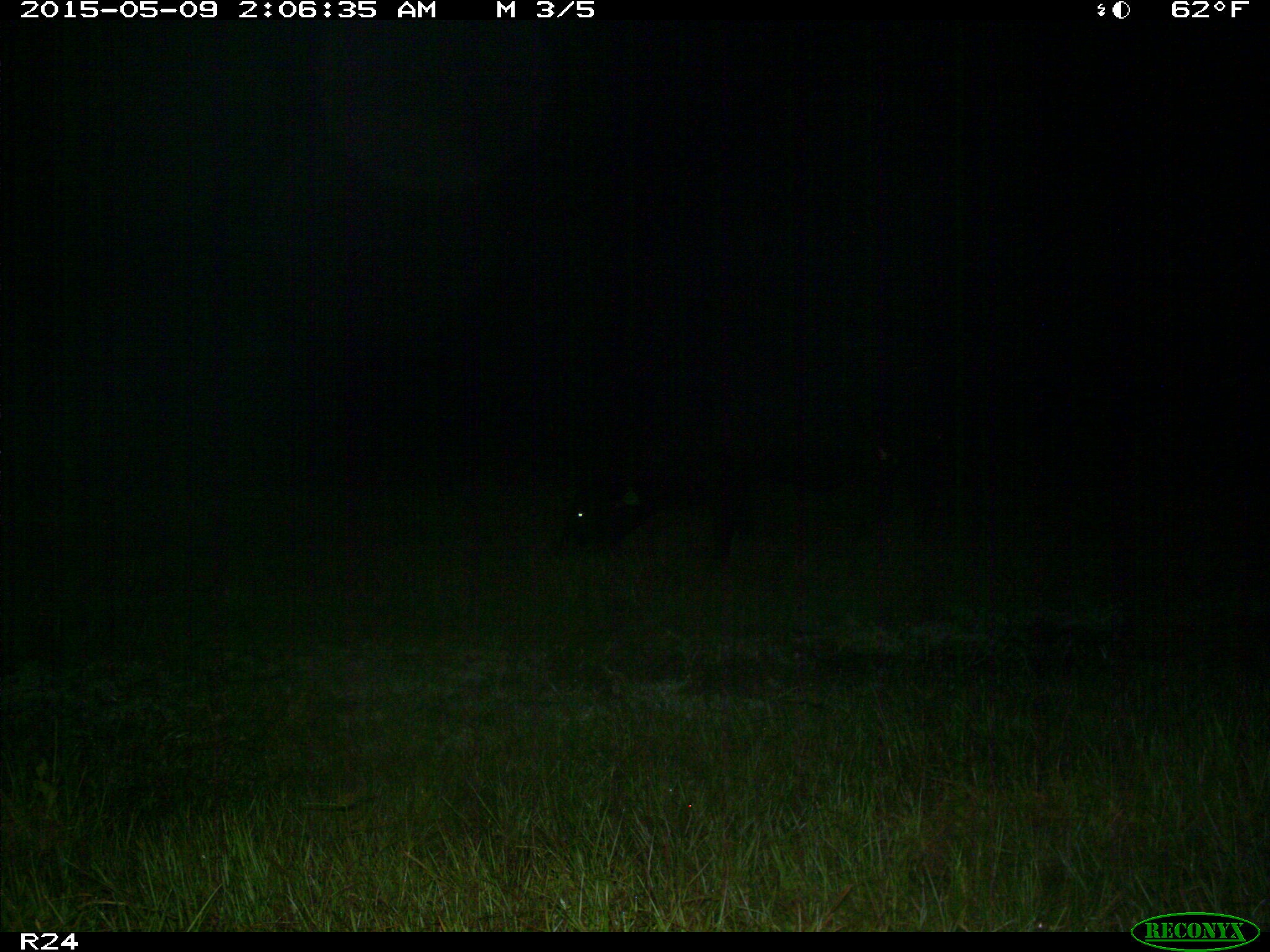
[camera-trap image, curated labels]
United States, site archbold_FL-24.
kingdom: Animalia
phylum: Chordata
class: Mammalia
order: Artiodactyla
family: Bovidae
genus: Bos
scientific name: Bos taurus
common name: domestic cow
Bos taurus (domestic cow).